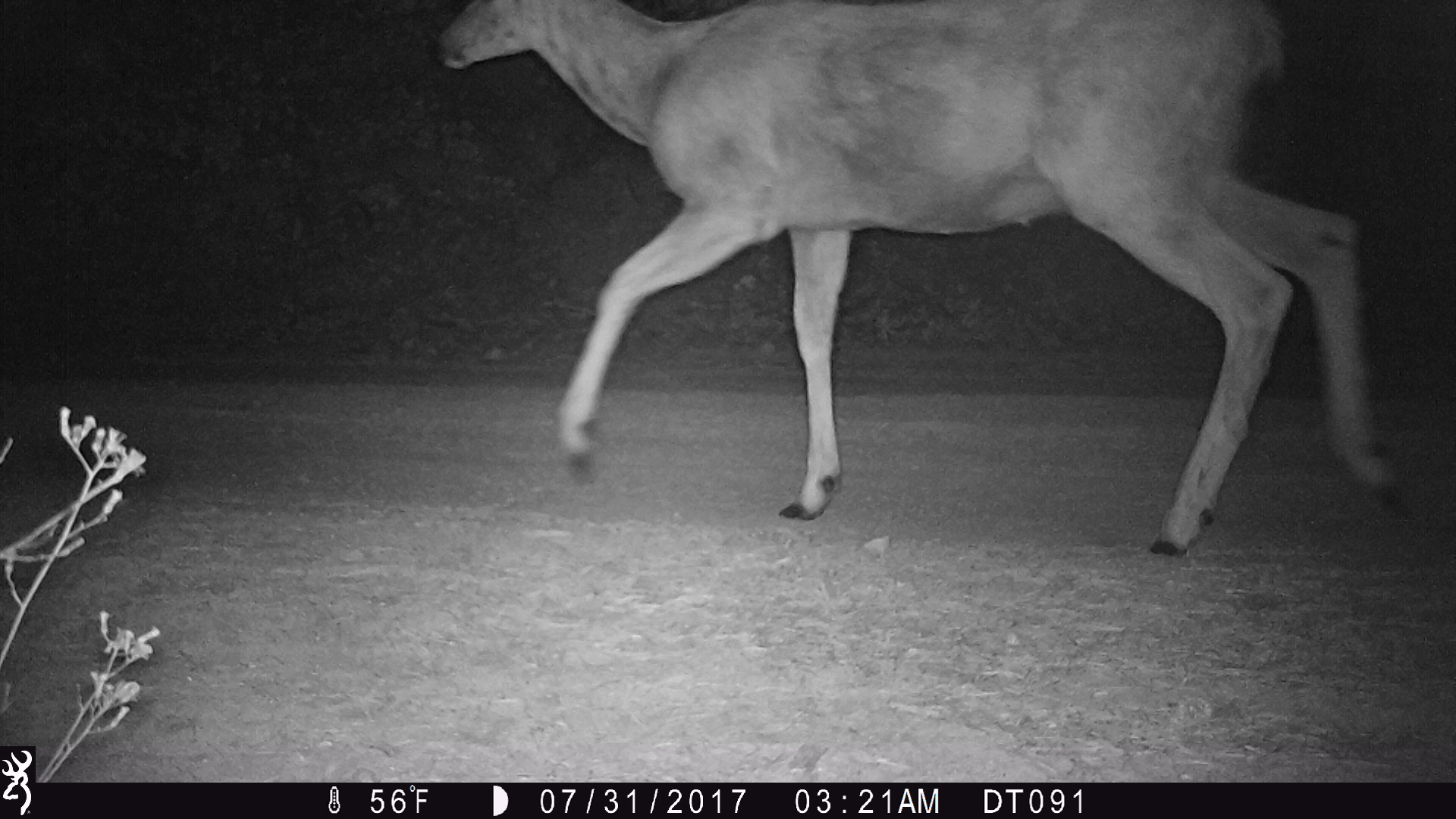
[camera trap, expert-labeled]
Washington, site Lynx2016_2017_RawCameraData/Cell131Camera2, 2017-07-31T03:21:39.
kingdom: Animalia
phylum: Chordata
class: Mammalia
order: Artiodactyla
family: Cervidae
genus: Odocoileus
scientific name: Odocoileus hemionus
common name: mule deer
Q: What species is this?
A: Odocoileus hemionus (mule deer).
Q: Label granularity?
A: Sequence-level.